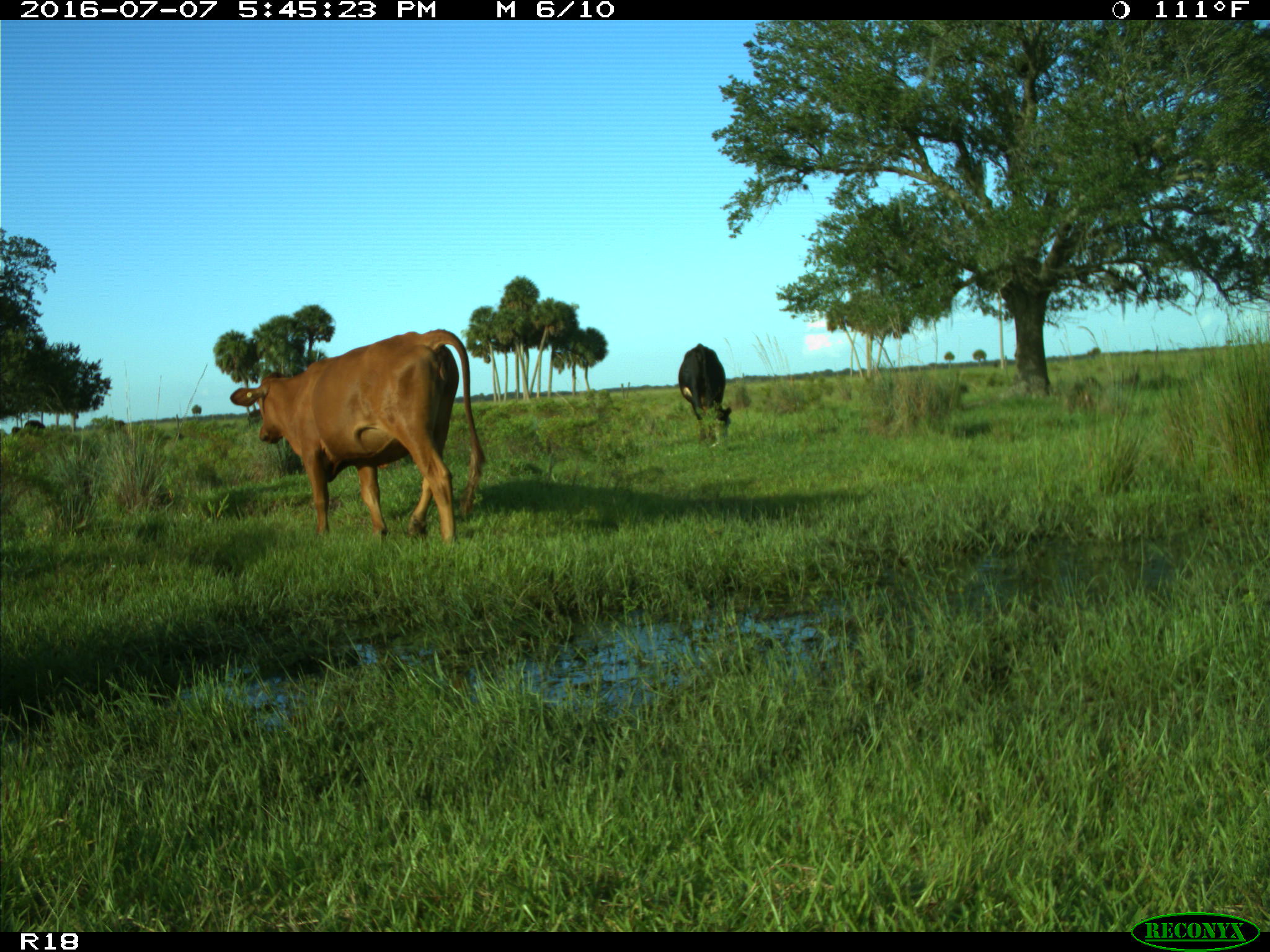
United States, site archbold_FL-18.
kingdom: Animalia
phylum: Chordata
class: Mammalia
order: Artiodactyla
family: Bovidae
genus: Bos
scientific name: Bos taurus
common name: domestic cow